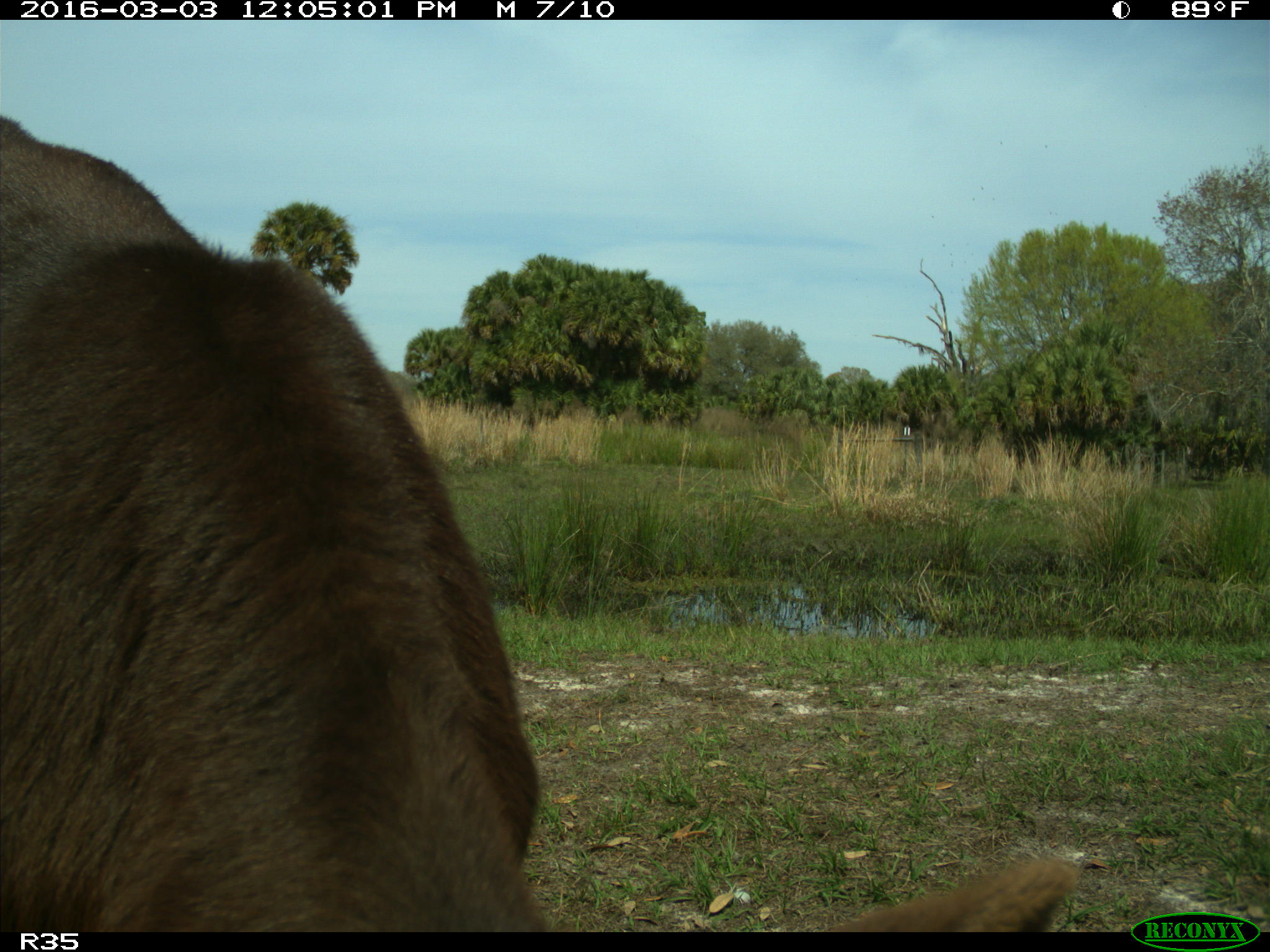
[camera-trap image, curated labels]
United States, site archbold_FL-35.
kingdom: Animalia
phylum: Chordata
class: Mammalia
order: Artiodactyla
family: Bovidae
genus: Bos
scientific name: Bos taurus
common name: domestic cow